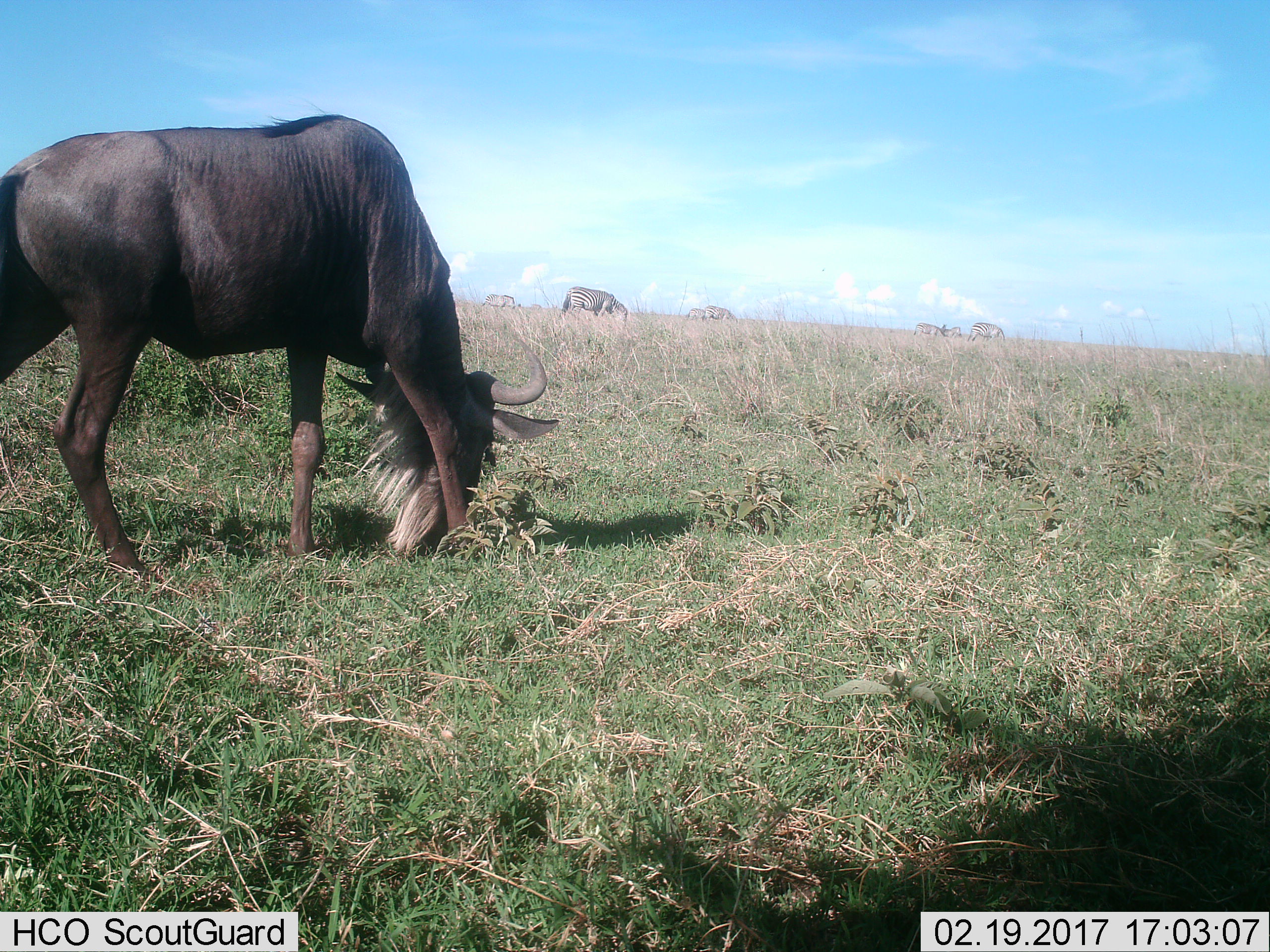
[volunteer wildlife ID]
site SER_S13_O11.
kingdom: Animalia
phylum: Chordata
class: Mammalia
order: Artiodactyla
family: Bovidae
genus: Connochaetes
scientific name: Connochaetes taurinus taurinus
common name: blue wildebeest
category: wildebeestblue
Wildebeestblue (blue wildebeest) (Connochaetes taurinus taurinus), count 1. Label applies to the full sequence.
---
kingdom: Animalia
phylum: Chordata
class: Mammalia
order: Perissodactyla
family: Equidae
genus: Equus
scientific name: Equus quagga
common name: plains zebra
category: zebraplains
Zebraplains (plains zebra) (Equus quagga), count 7. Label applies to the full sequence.